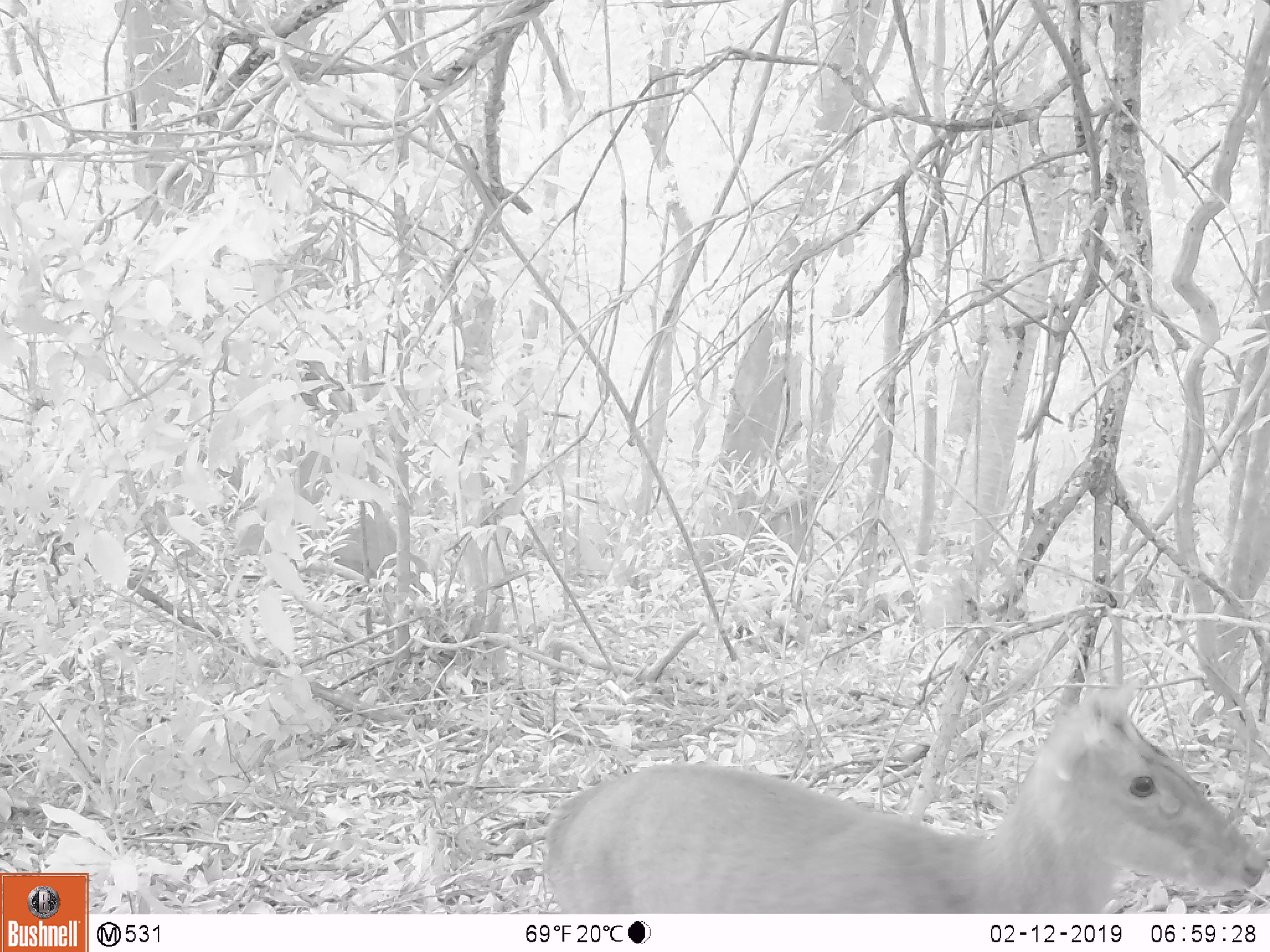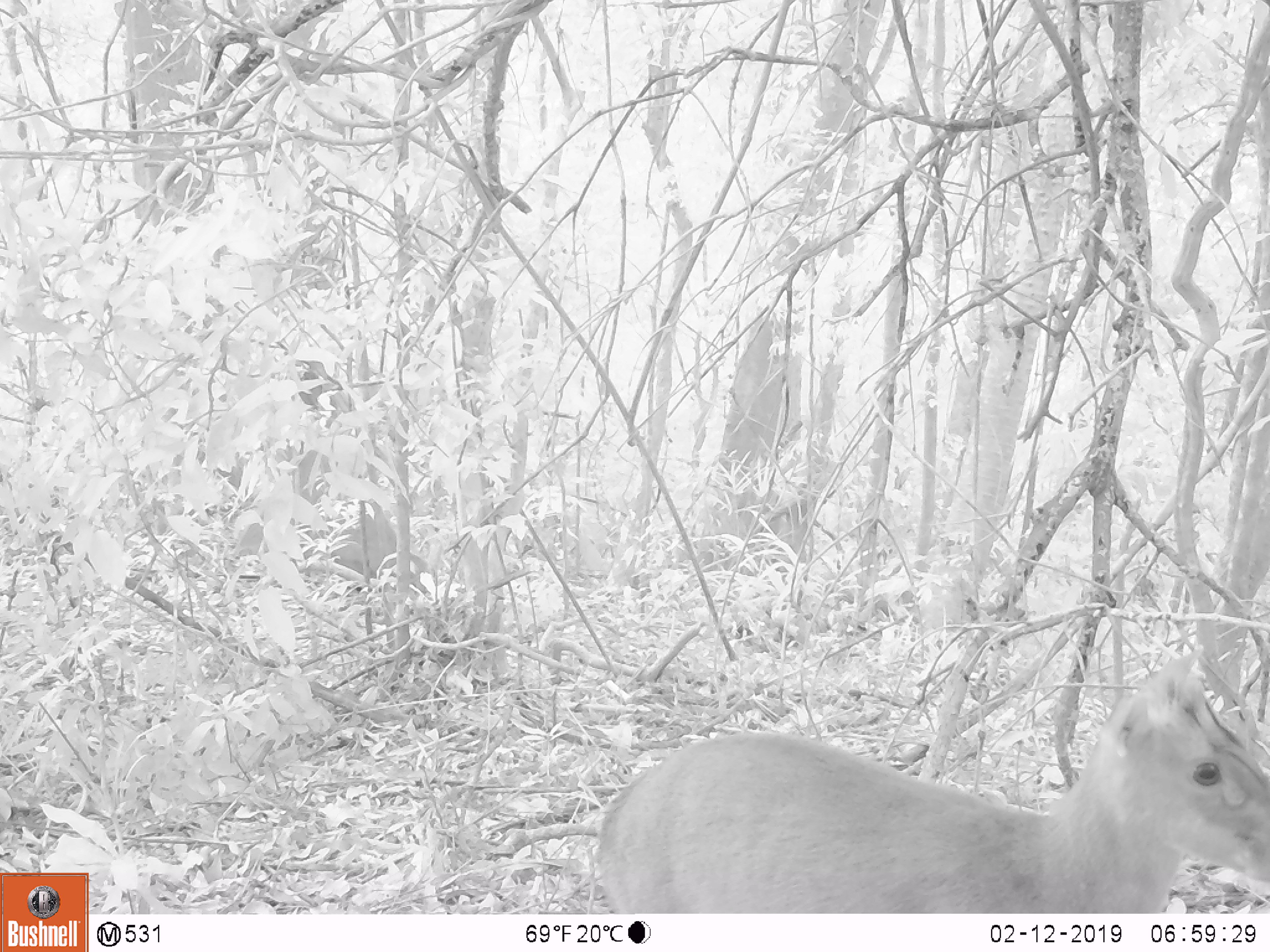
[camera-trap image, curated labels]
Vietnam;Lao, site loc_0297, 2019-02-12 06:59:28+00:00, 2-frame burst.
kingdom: Animalia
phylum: Chordata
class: Mammalia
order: Artiodactyla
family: Cervidae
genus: Muntiacus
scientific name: Muntiacus rooseveltorum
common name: roosevelt's muntjac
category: roosevelts muntjac group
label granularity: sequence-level